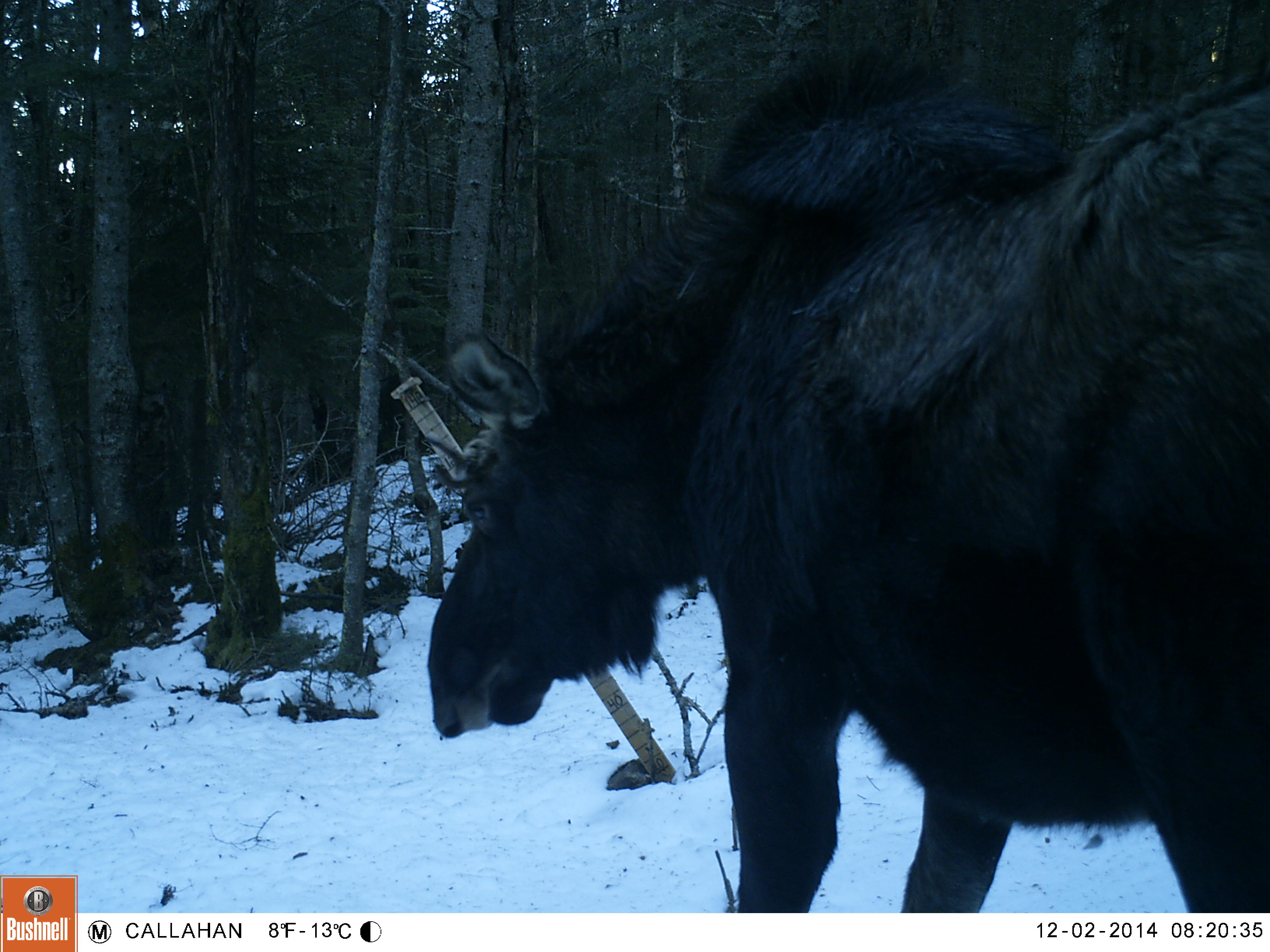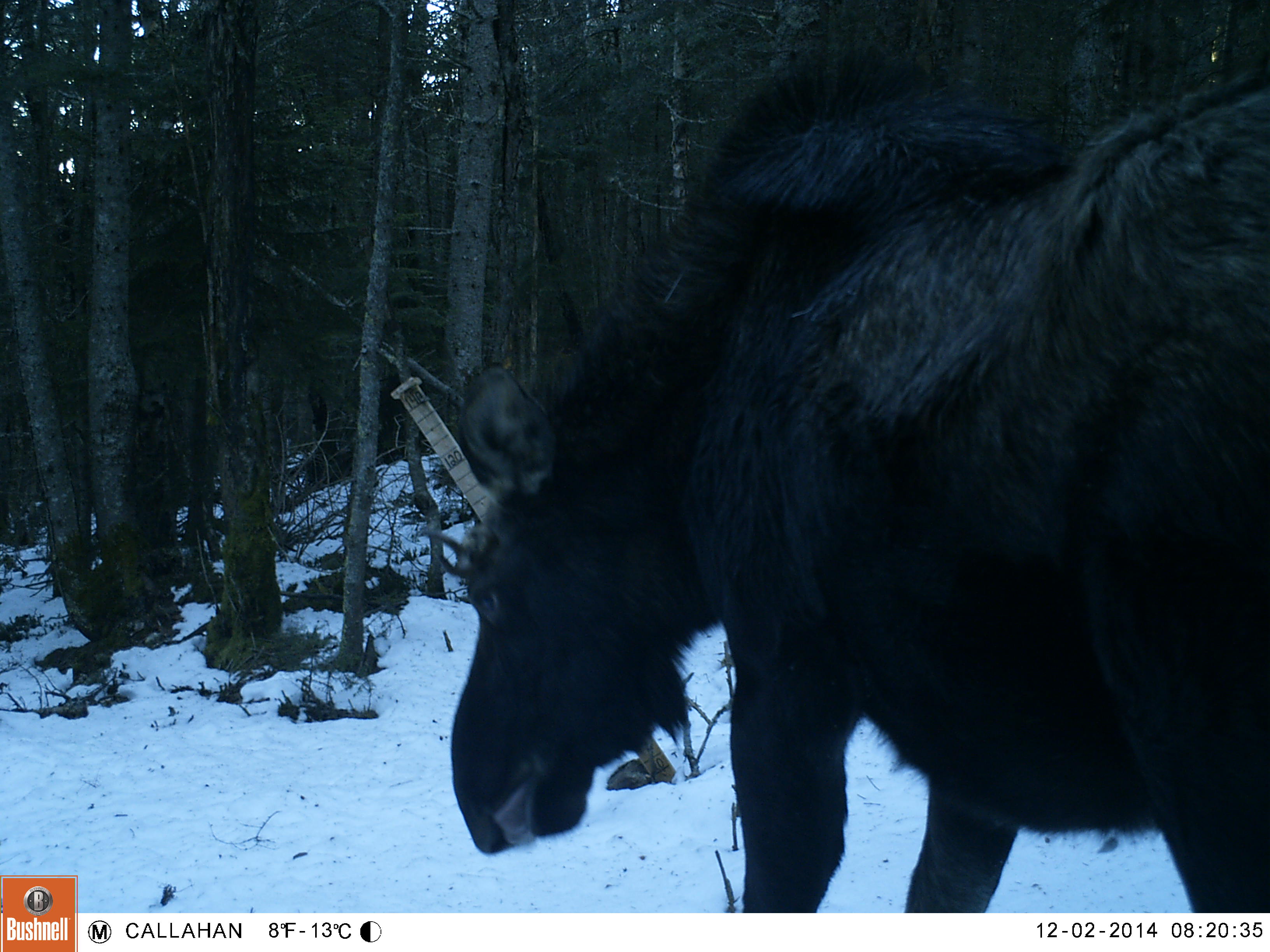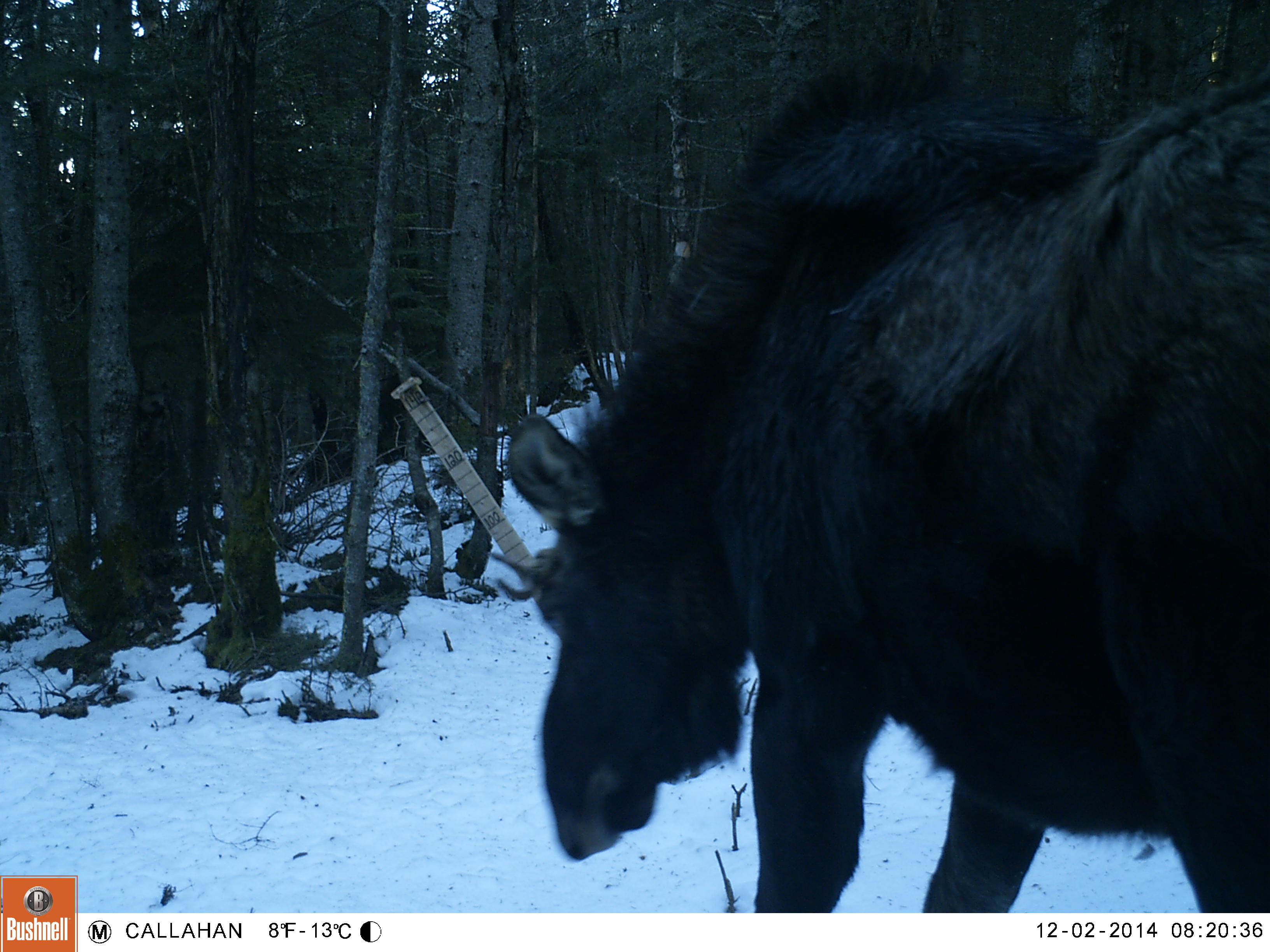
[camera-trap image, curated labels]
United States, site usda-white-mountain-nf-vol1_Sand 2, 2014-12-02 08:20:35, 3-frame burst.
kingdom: Animalia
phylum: Chordata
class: Mammalia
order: Artiodactyla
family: Cervidae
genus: Alces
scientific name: Alces alces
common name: moose